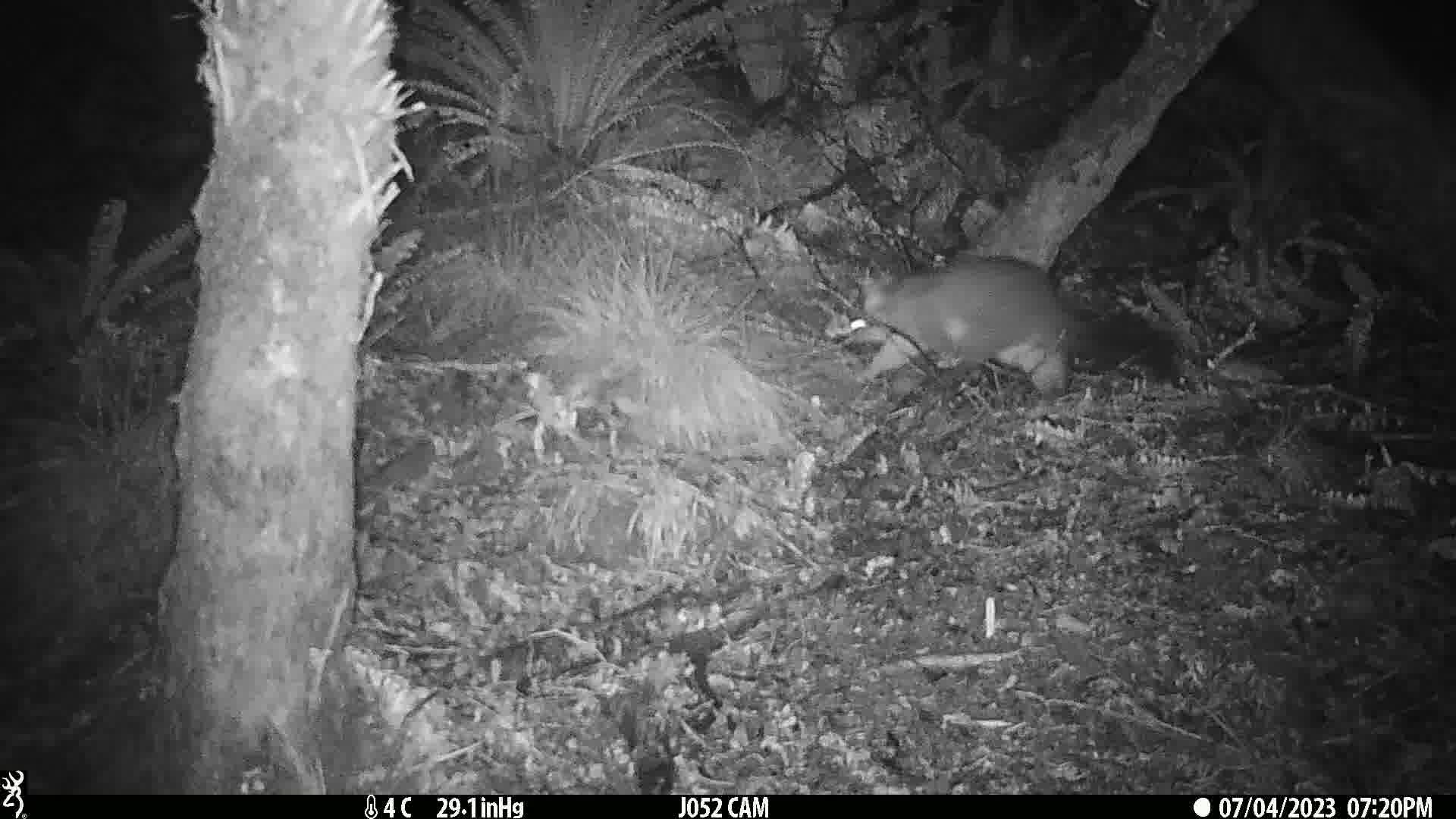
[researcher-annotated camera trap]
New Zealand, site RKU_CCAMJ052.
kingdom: Animalia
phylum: Chordata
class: Mammalia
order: Diprotodontia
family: Phalangeridae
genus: Trichosurus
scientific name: Trichosurus vulpecula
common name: common brushtail possum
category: possum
Possum (common brushtail possum) (Trichosurus vulpecula).